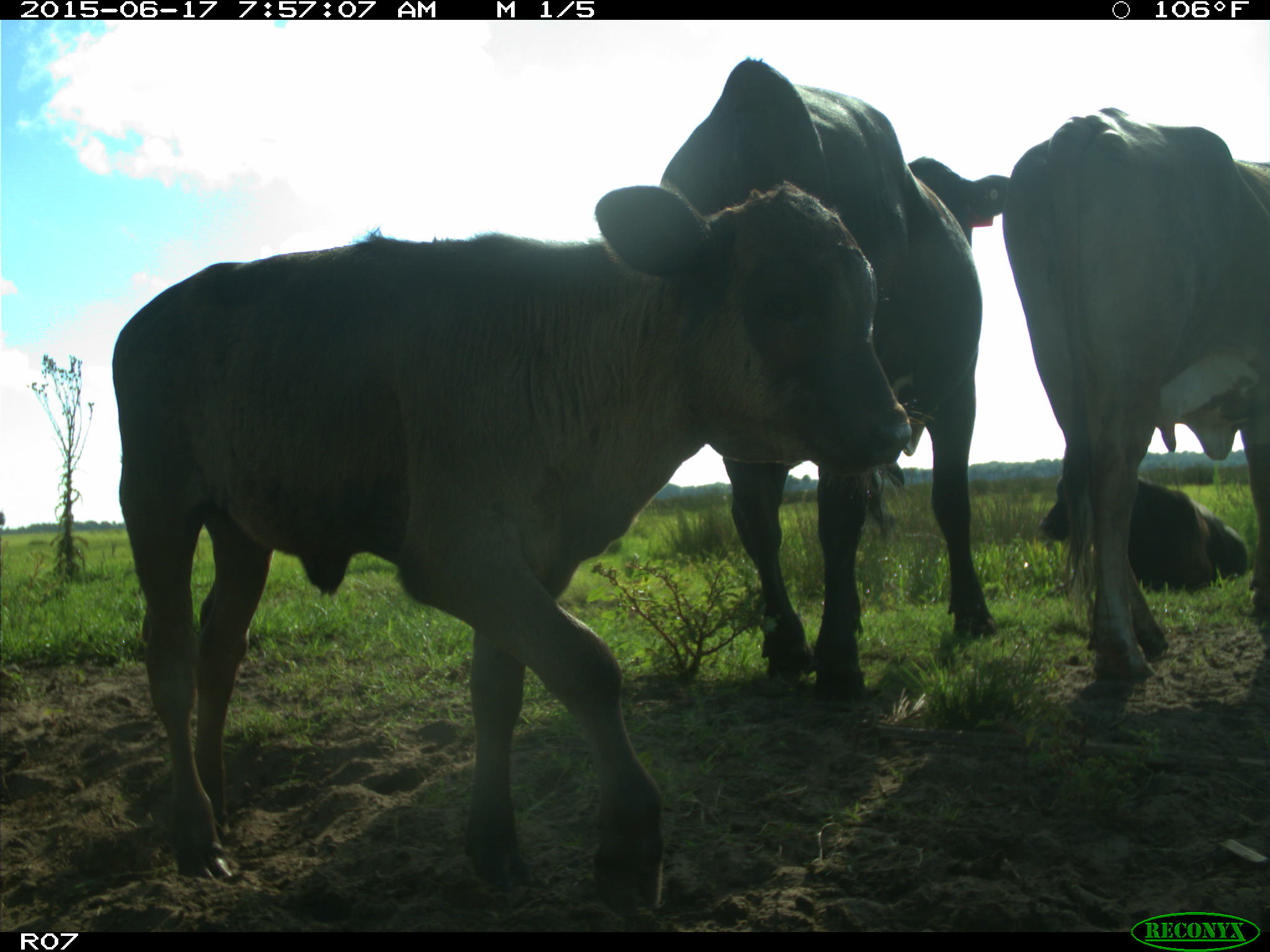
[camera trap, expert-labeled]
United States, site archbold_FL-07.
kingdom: Animalia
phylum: Chordata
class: Mammalia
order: Artiodactyla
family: Bovidae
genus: Bos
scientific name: Bos taurus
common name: domestic cow